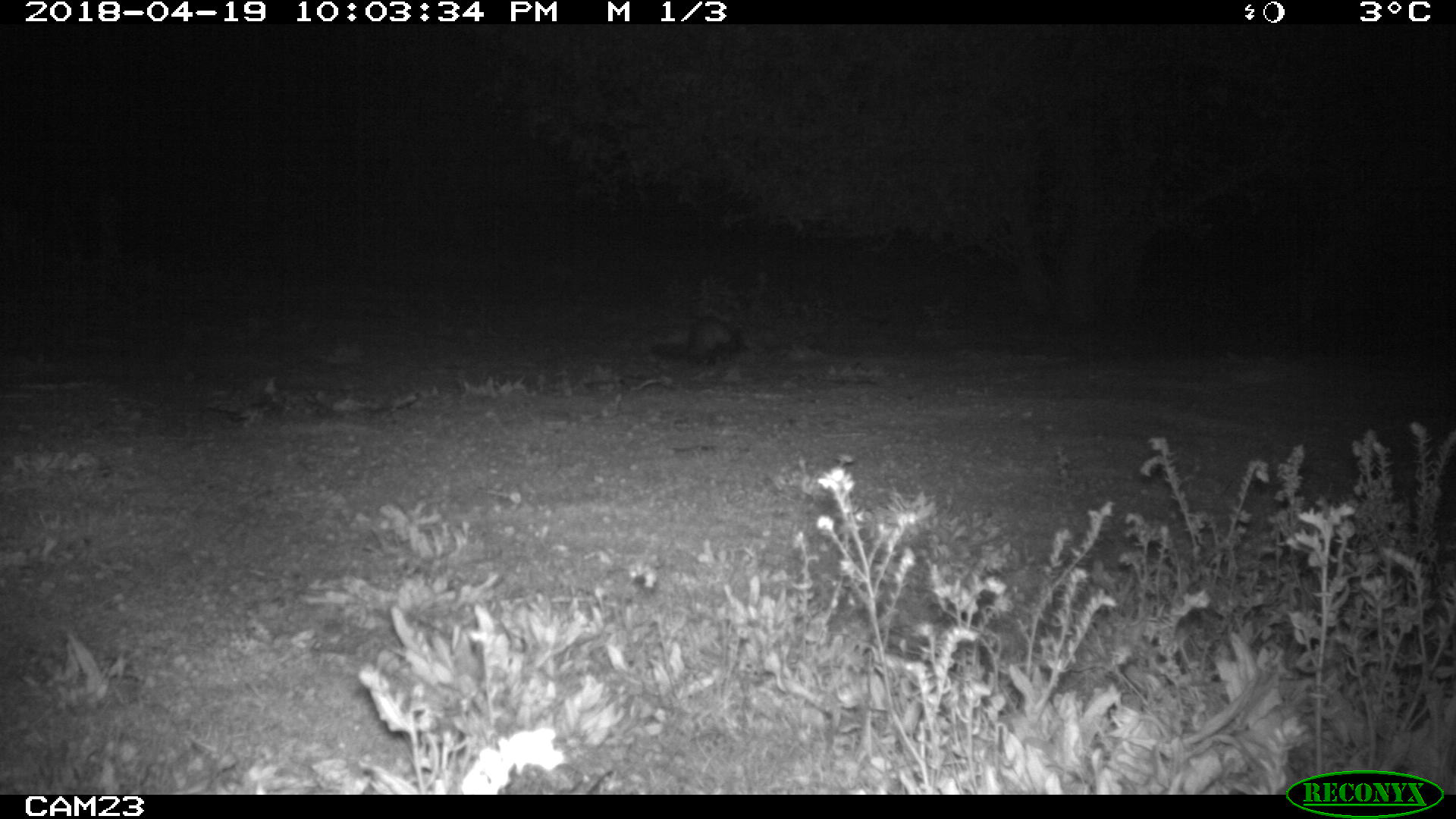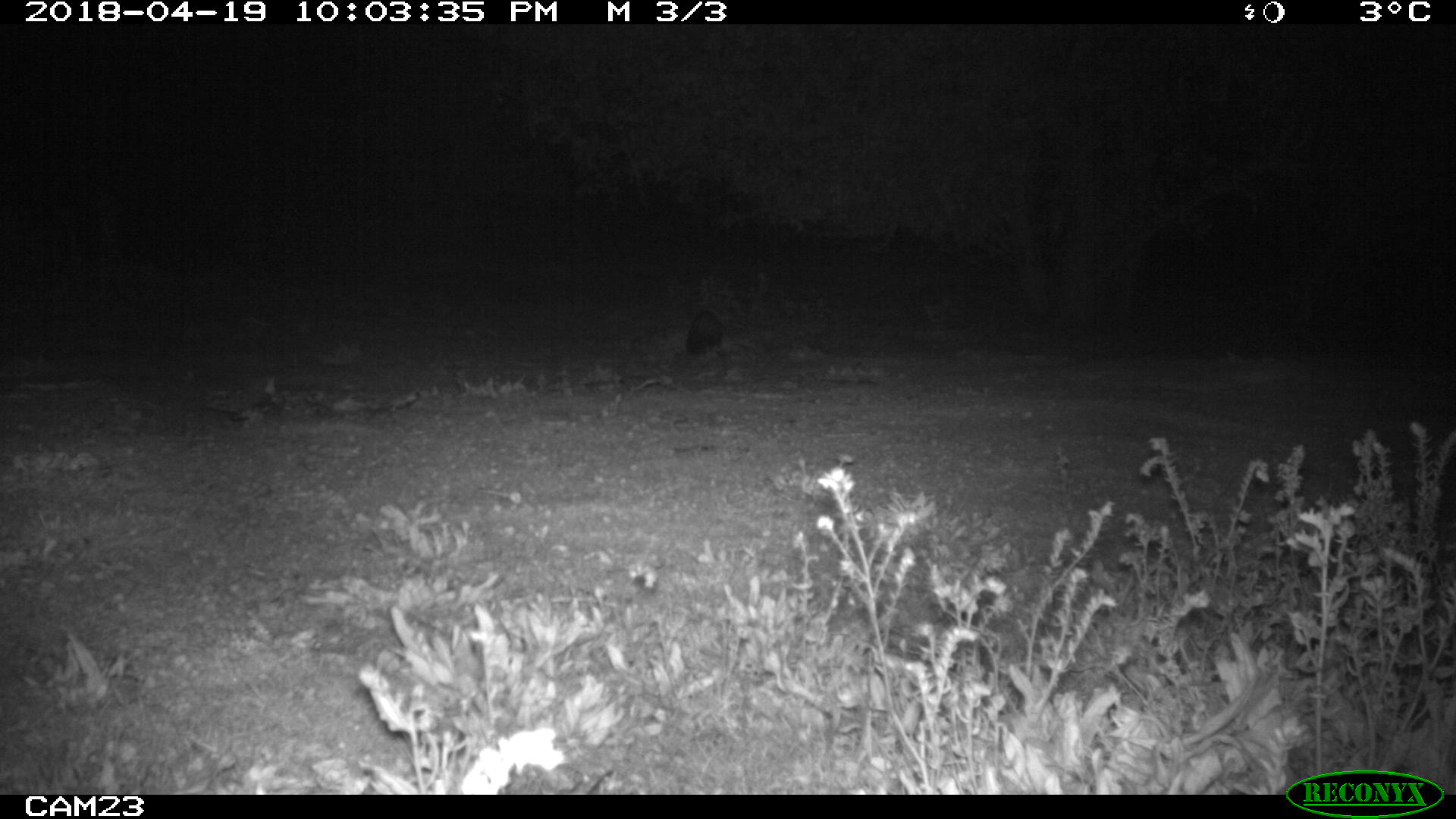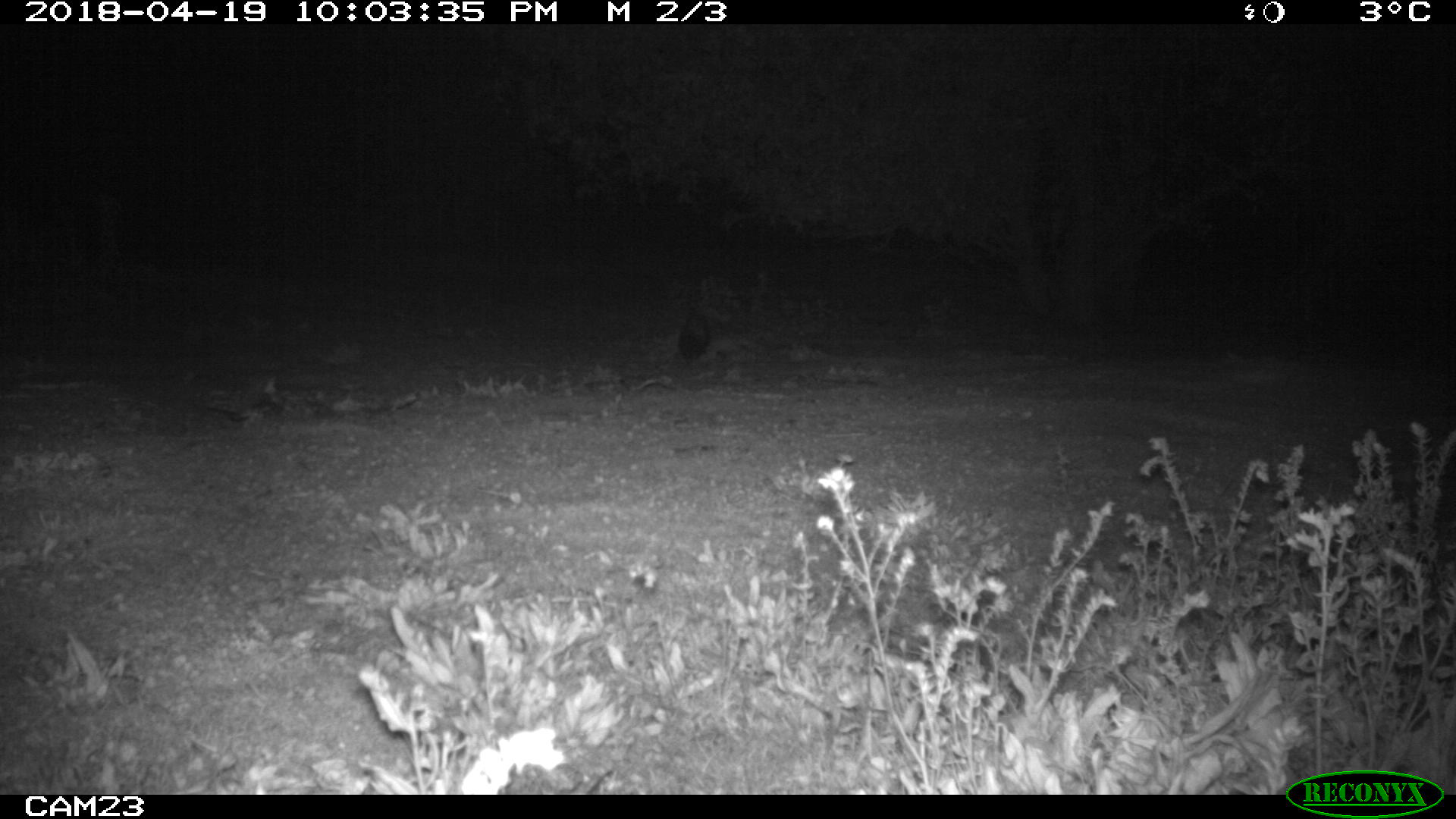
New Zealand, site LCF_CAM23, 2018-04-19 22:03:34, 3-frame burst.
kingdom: Animalia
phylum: Chordata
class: Mammalia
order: Carnivora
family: Mustelidae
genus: Mustela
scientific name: Mustela furo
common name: ferret